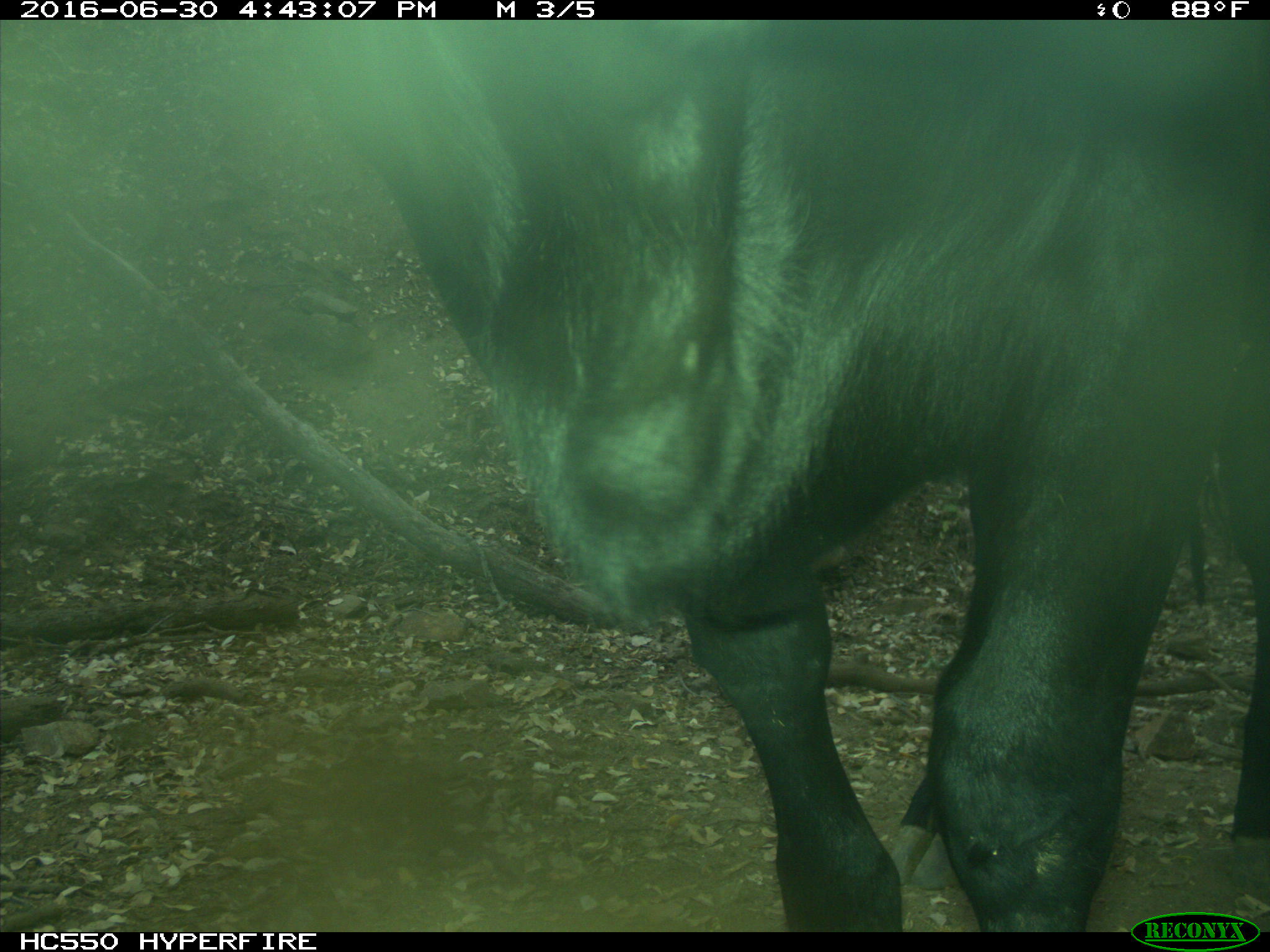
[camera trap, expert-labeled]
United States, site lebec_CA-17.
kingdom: Animalia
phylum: Chordata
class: Mammalia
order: Artiodactyla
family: Bovidae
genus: Bos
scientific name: Bos taurus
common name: domestic cow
Bos taurus (domestic cow).